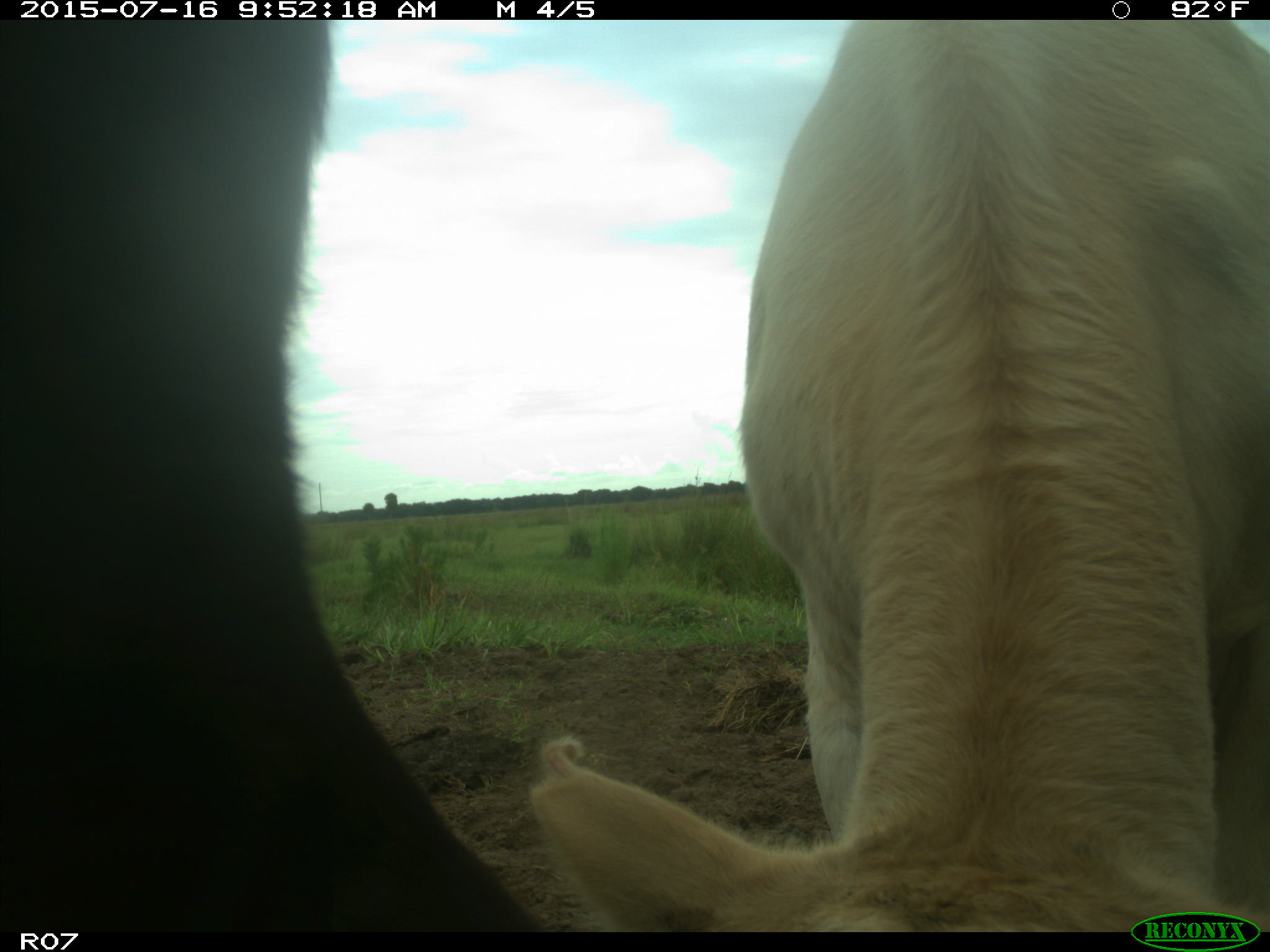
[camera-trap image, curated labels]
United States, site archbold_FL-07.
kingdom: Animalia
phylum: Chordata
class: Mammalia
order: Artiodactyla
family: Bovidae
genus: Bos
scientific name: Bos taurus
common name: domestic cow